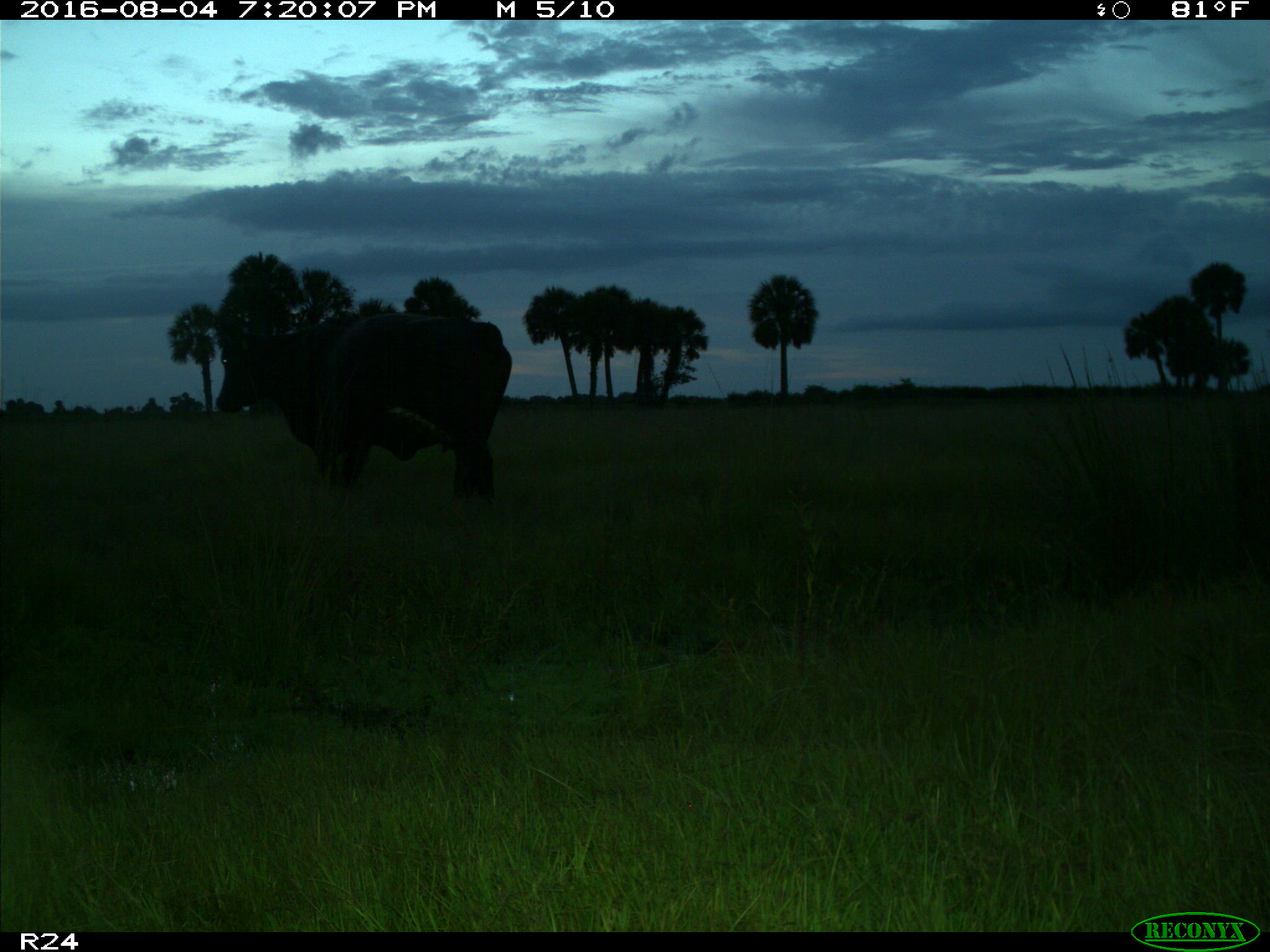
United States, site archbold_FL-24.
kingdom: Animalia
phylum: Chordata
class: Mammalia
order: Artiodactyla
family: Bovidae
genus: Bos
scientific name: Bos taurus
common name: domestic cow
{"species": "Bos taurus (domestic cow)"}